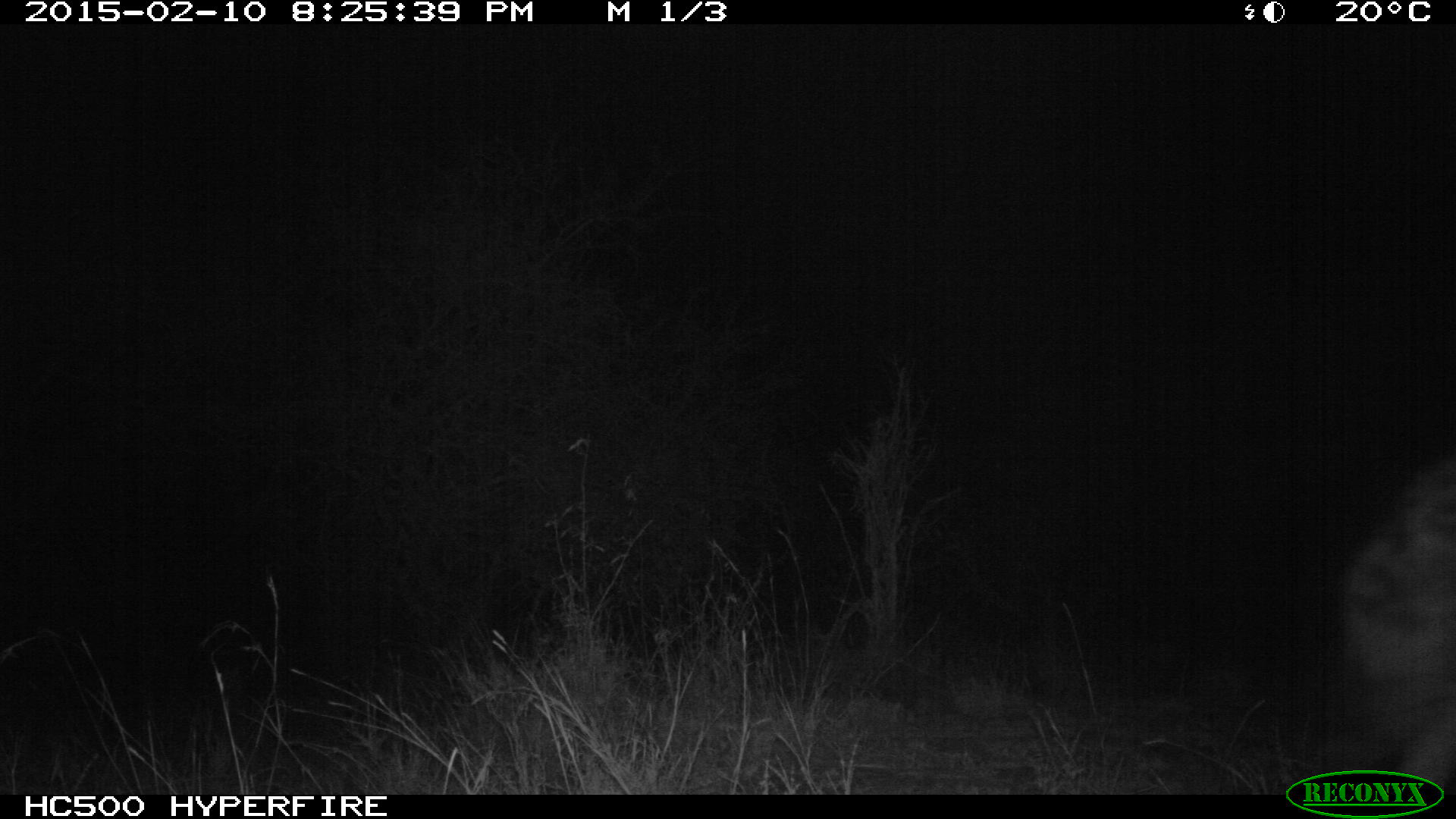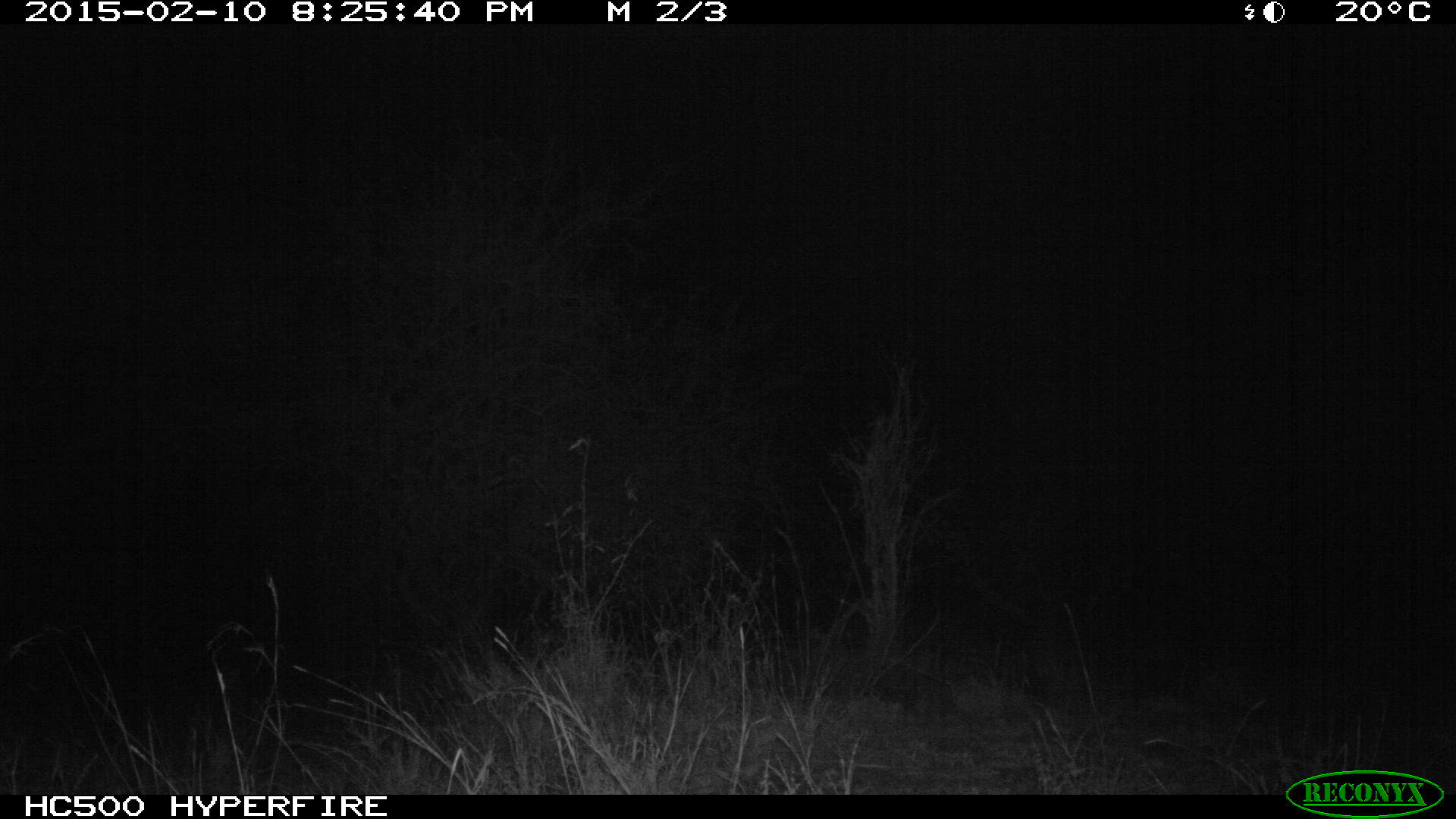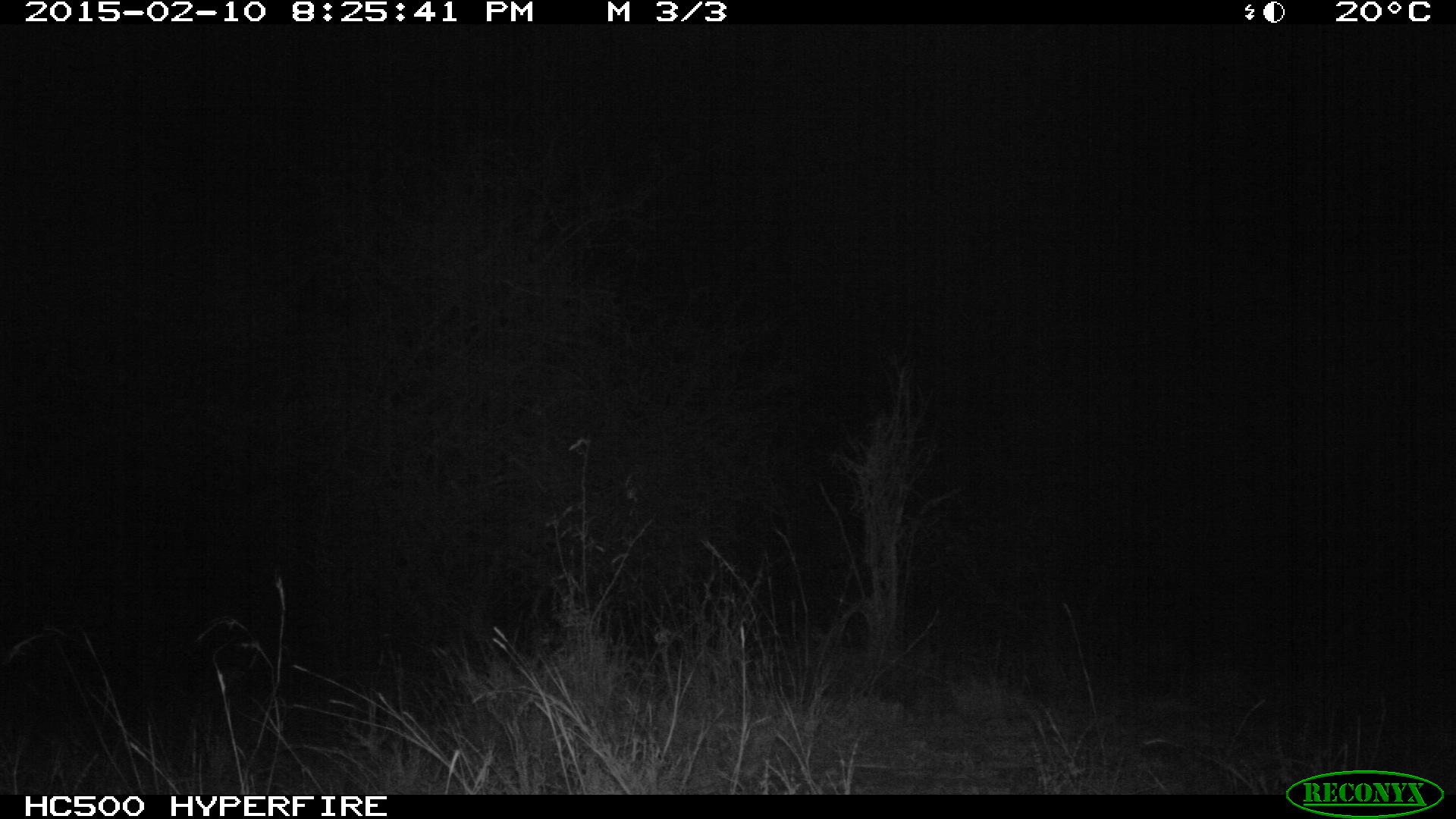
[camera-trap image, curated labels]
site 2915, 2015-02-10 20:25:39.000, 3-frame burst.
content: unidentified animal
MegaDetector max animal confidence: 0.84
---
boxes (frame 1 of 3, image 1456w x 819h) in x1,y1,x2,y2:
unknown: 1331,450,1455,805